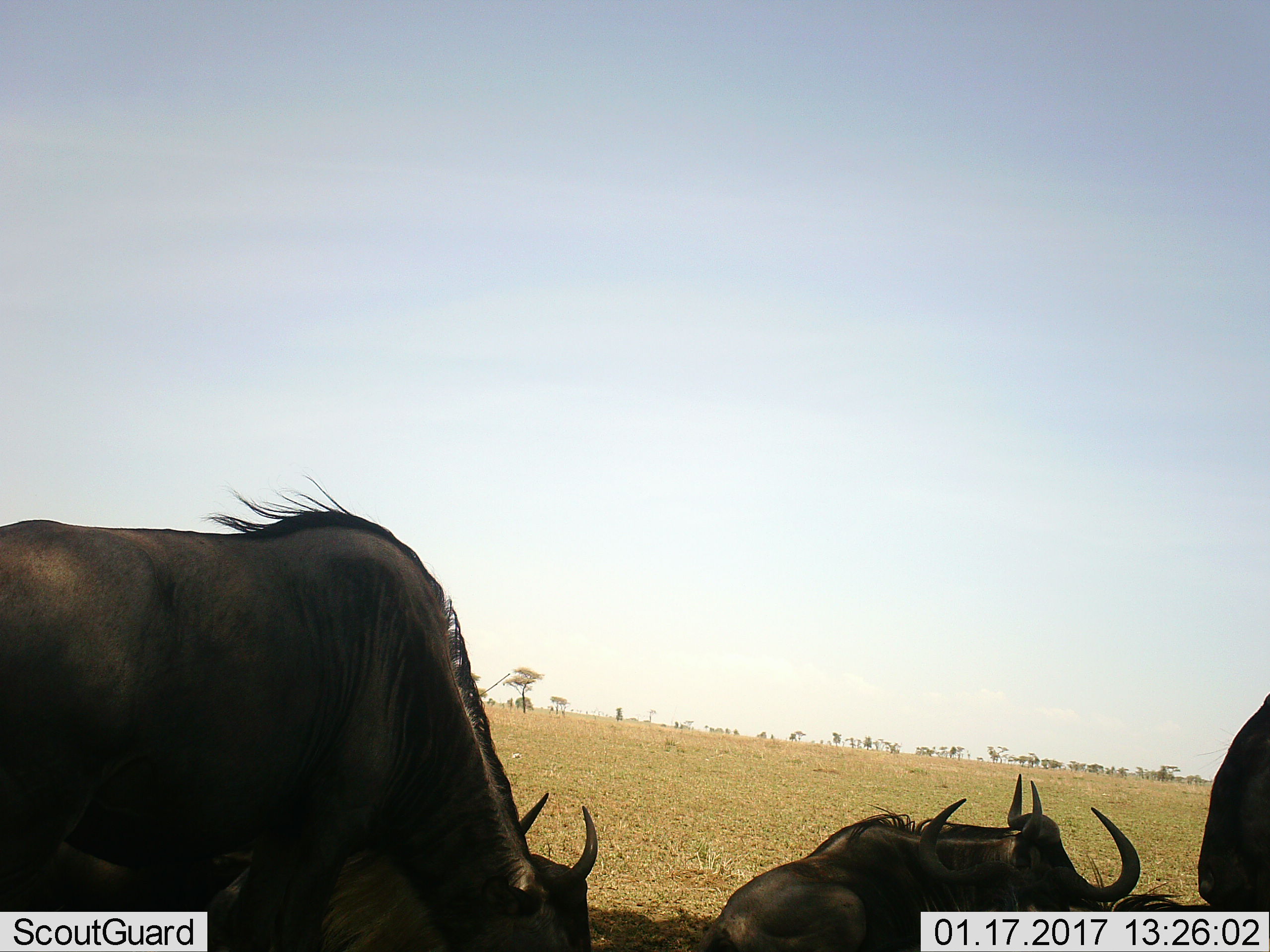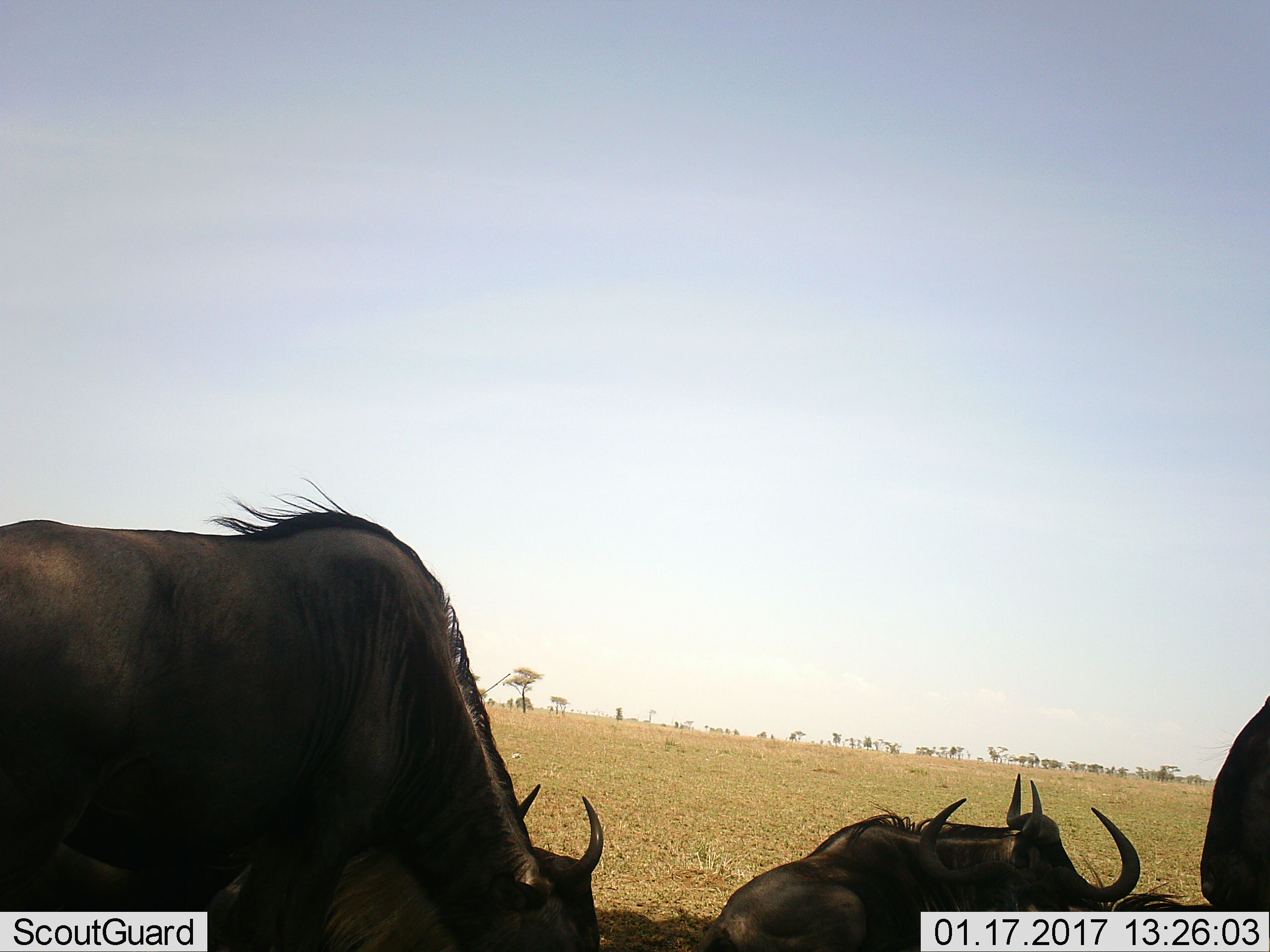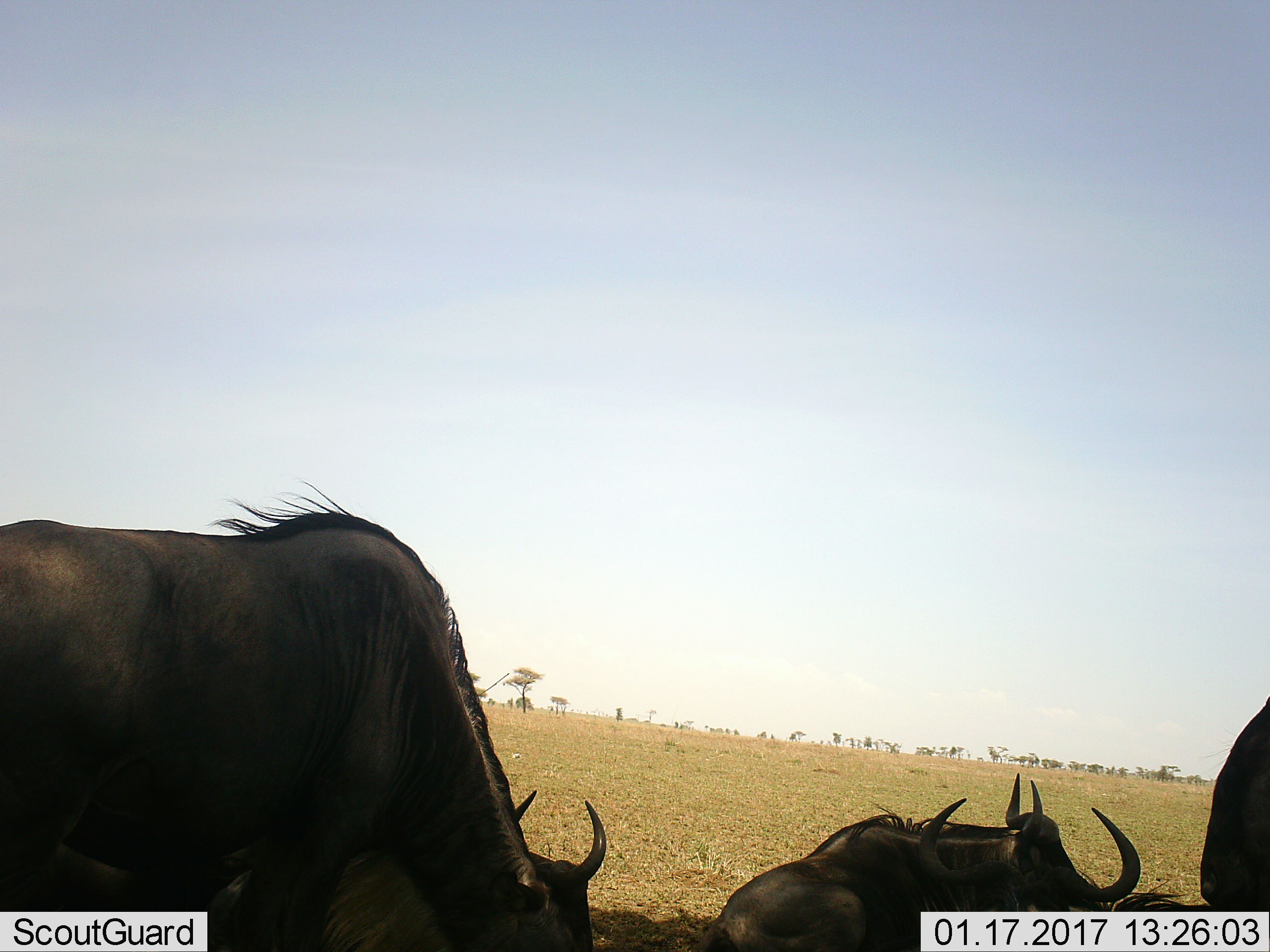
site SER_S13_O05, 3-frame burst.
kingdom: Animalia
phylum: Chordata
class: Mammalia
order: Artiodactyla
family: Bovidae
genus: Connochaetes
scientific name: Connochaetes taurinus taurinus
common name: blue wildebeest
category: wildebeestblue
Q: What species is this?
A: Wildebeestblue (blue wildebeest) (Connochaetes taurinus taurinus).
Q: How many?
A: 4.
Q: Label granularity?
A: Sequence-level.